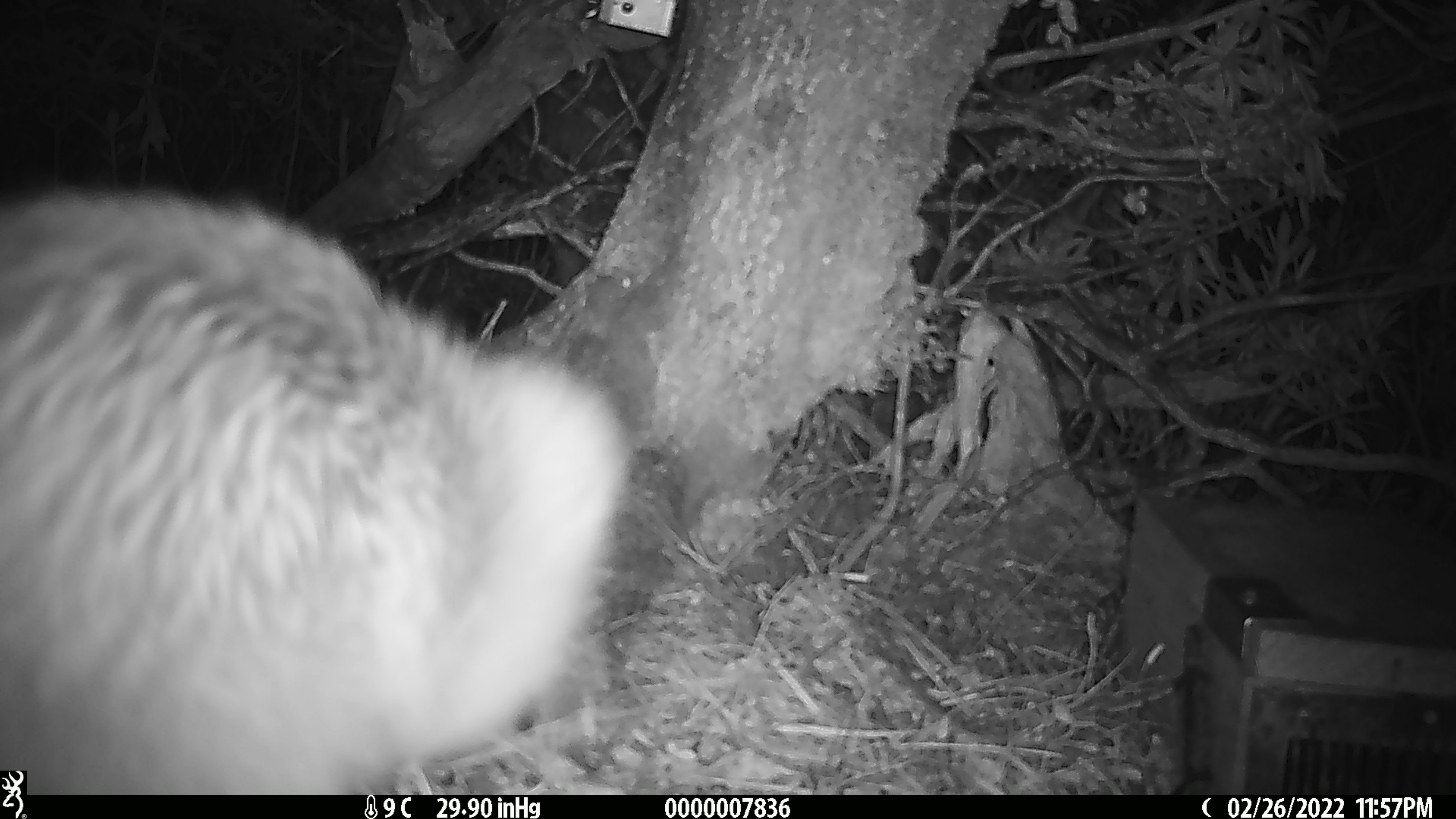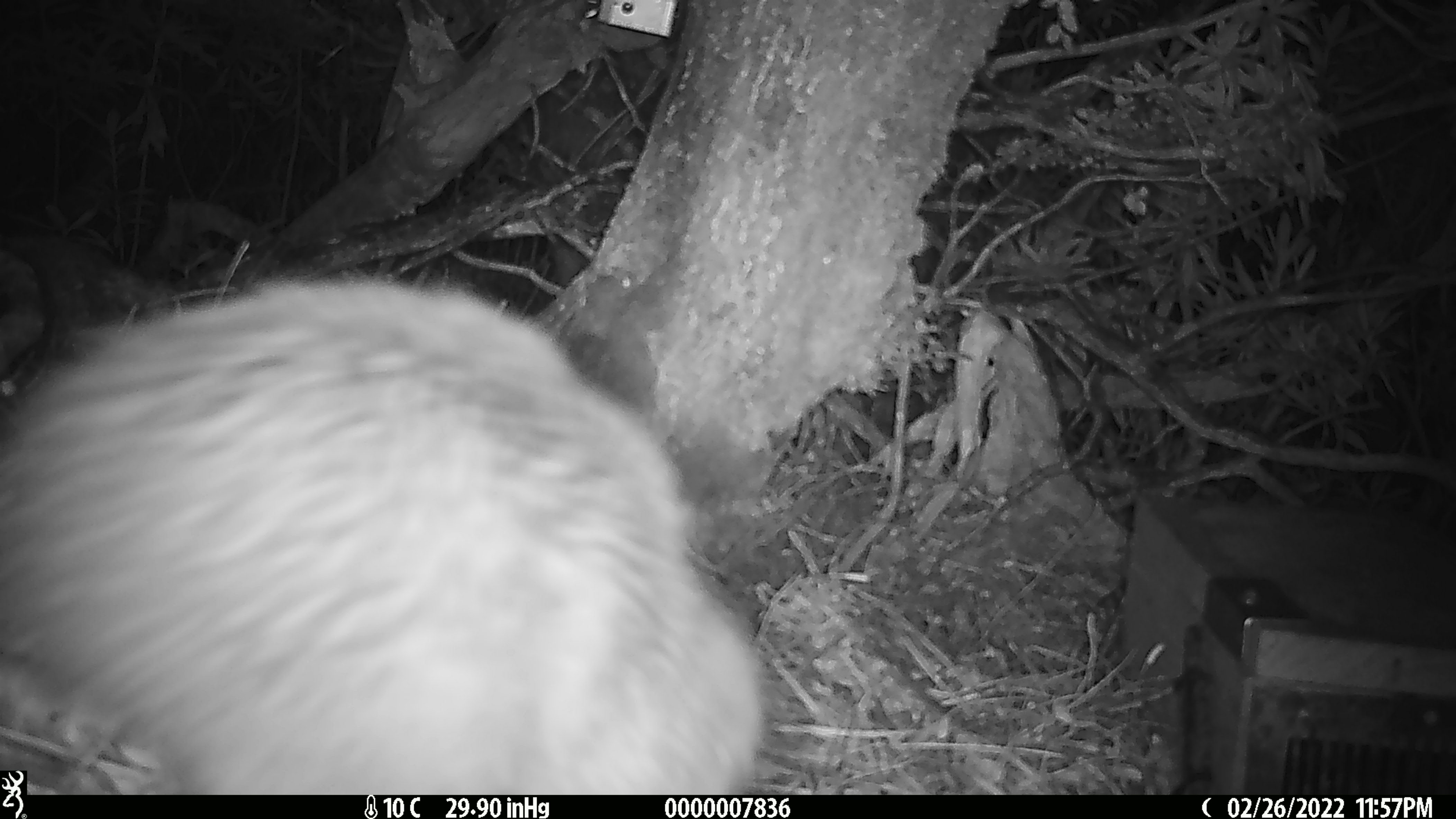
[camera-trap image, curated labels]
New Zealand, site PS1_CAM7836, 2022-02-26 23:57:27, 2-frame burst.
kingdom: Animalia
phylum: Chordata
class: Aves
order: Apterygiformes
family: Apterygidae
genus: Apteryx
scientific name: Apteryx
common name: kiwi